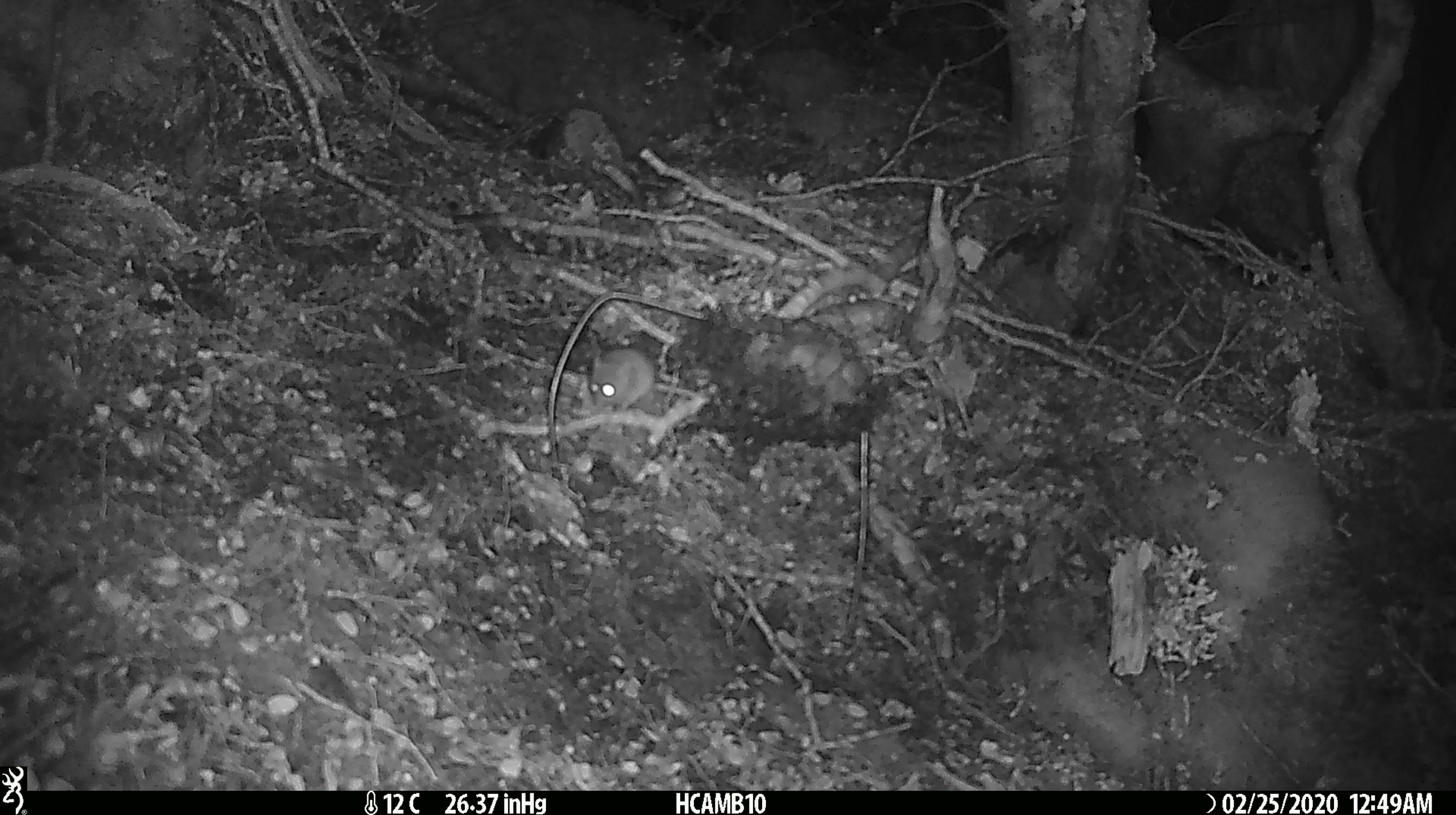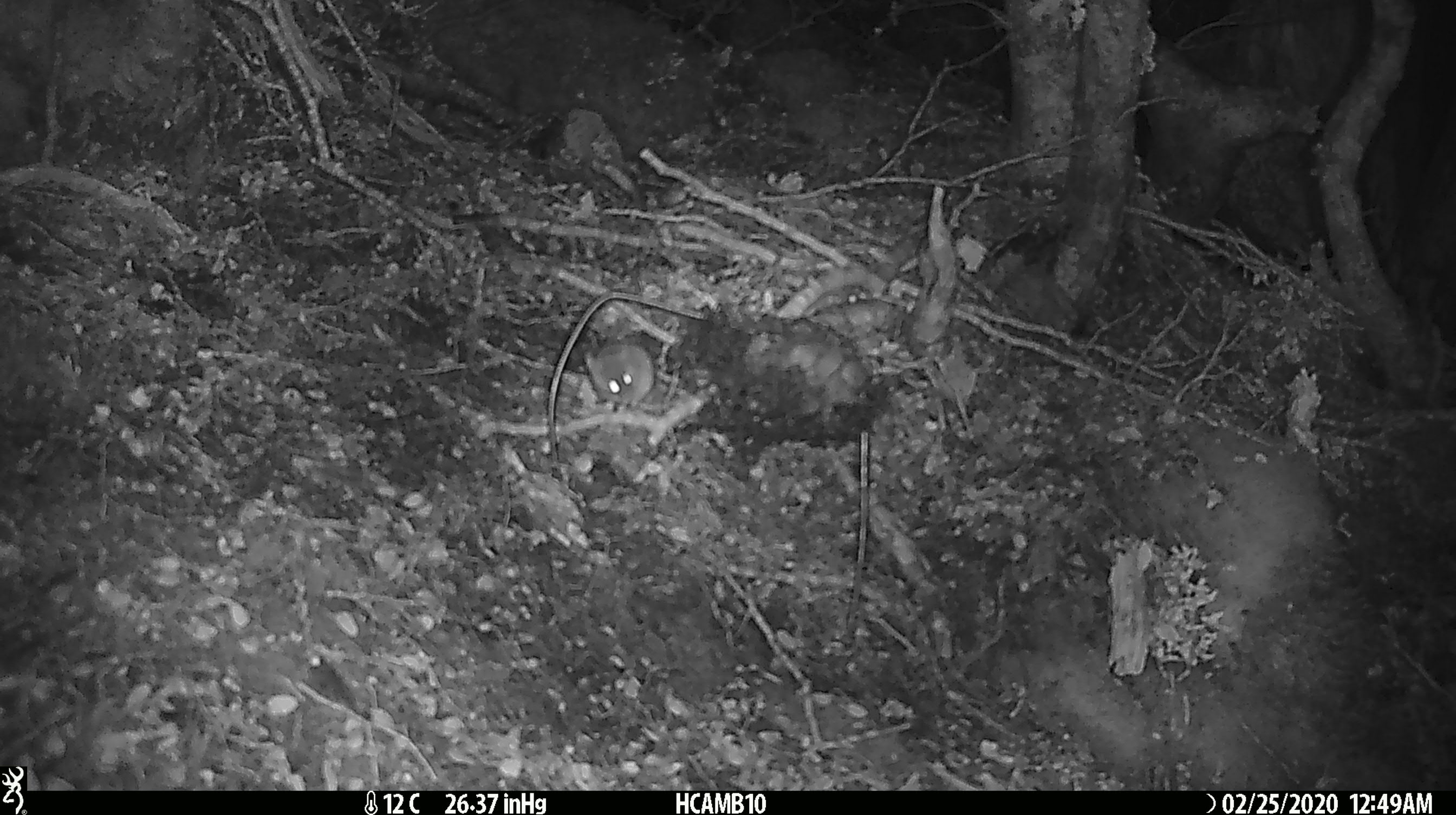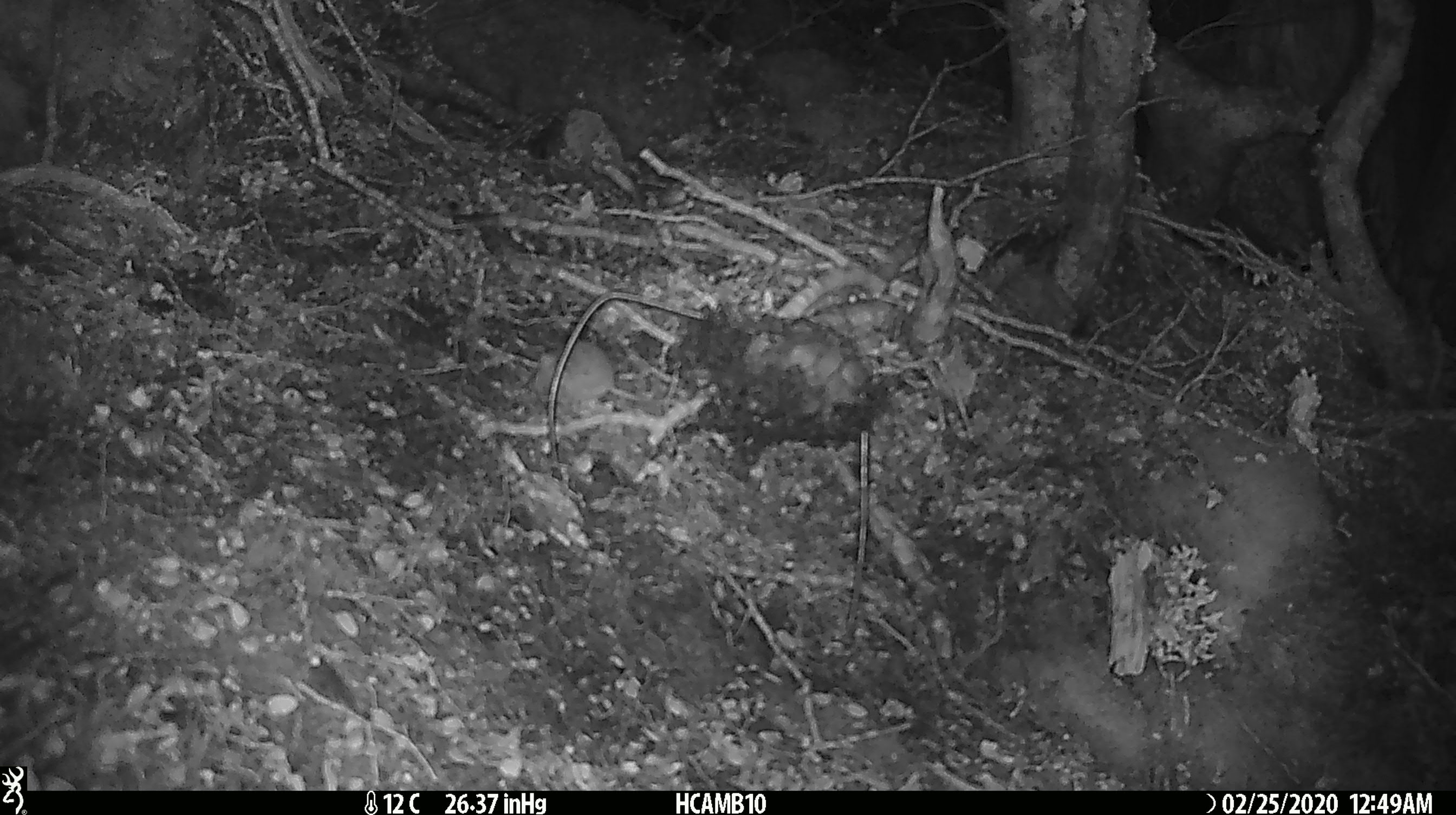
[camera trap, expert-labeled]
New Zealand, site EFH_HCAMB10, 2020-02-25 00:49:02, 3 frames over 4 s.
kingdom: Animalia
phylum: Chordata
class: Mammalia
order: Rodentia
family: Muridae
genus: Mus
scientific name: Mus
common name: mouse